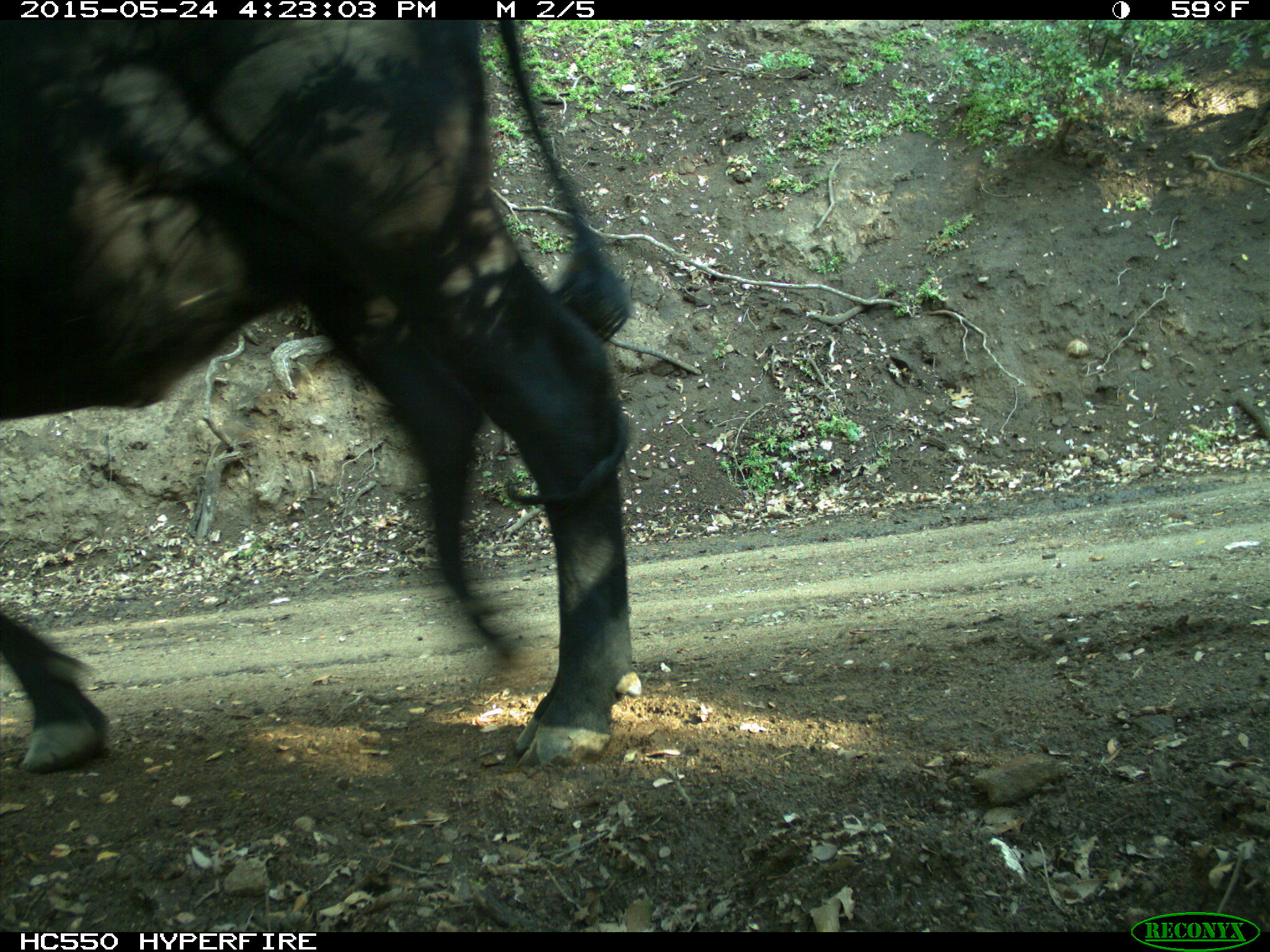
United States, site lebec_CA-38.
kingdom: Animalia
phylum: Chordata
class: Mammalia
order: Artiodactyla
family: Bovidae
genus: Bos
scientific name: Bos taurus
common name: domestic cow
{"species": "Bos taurus (domestic cow)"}